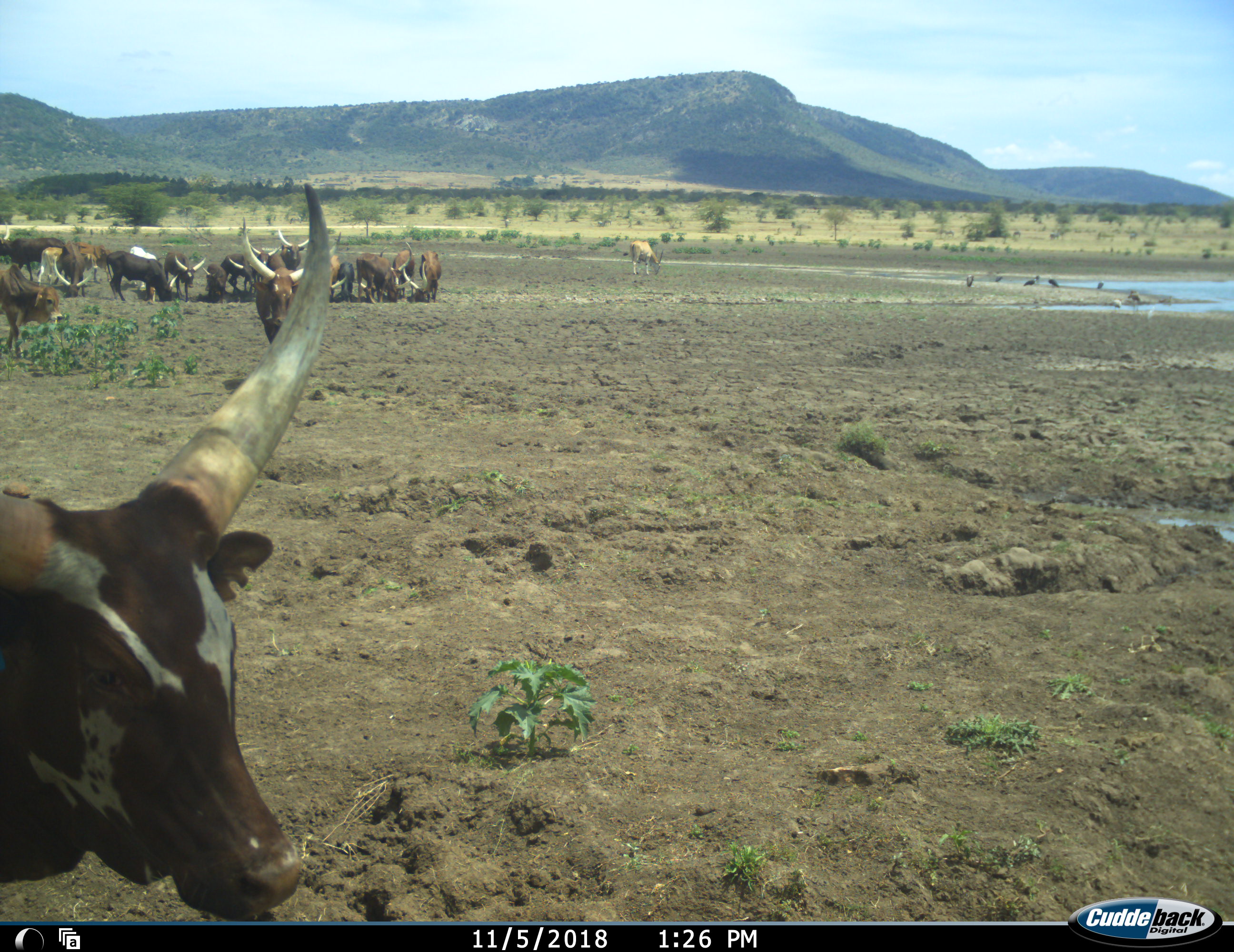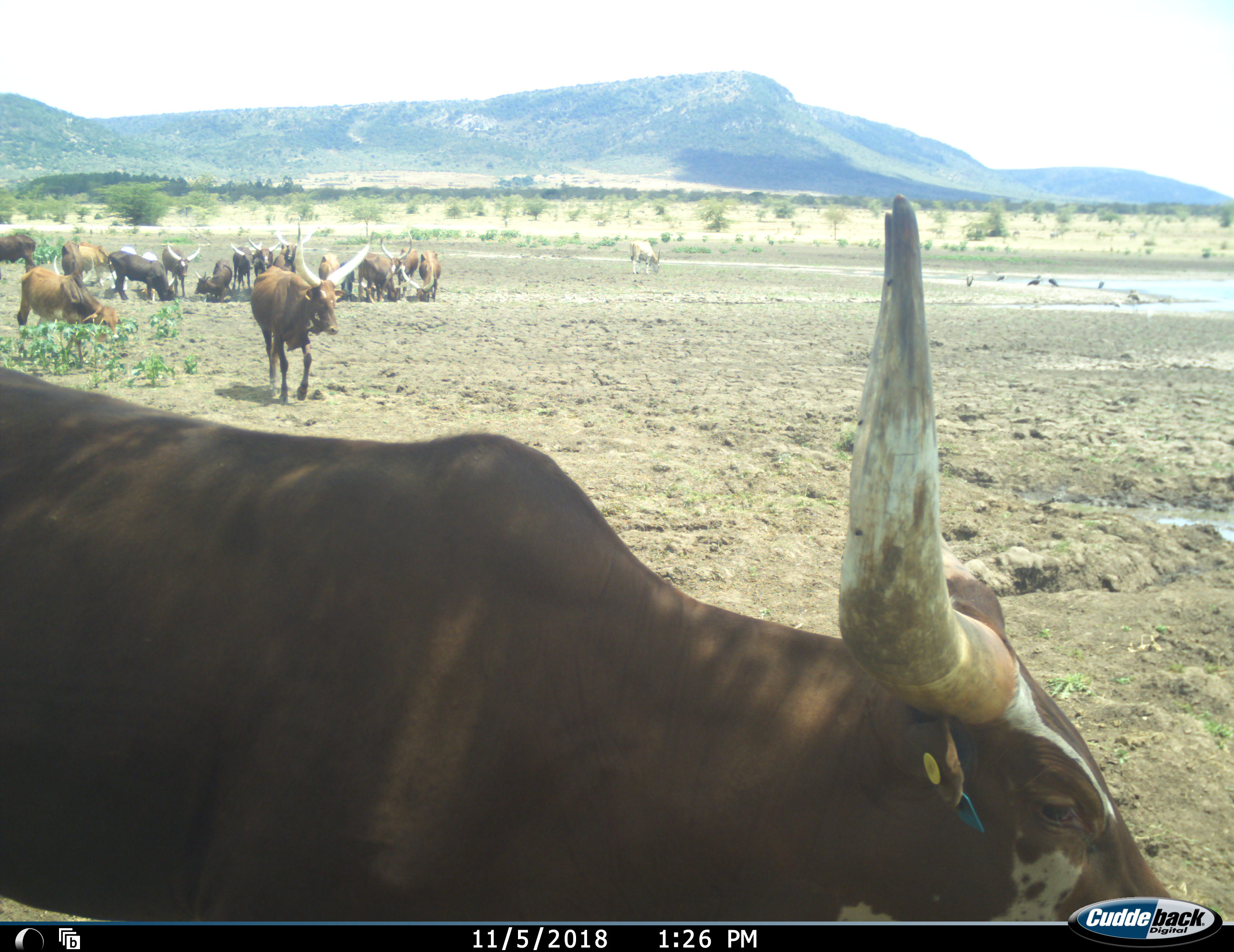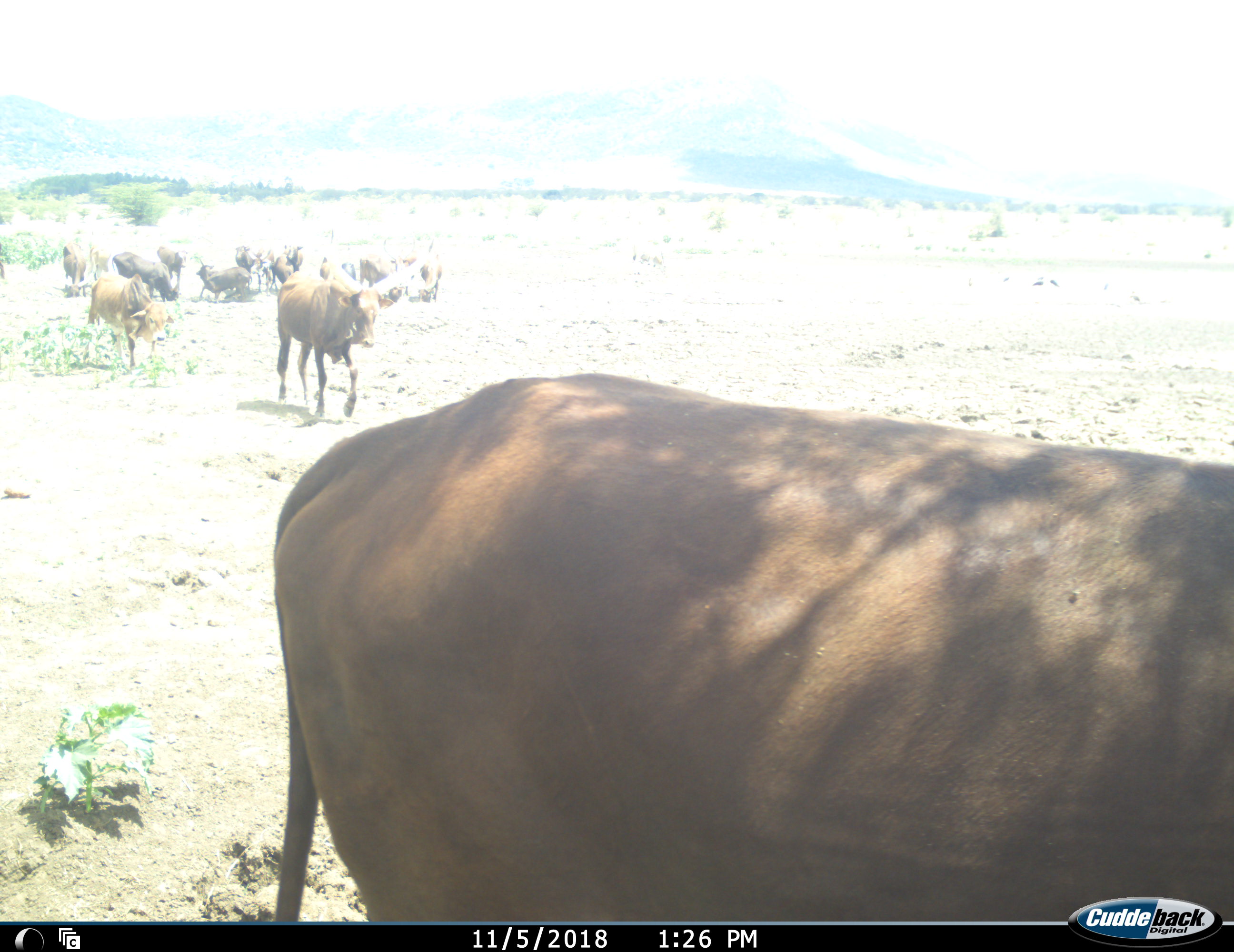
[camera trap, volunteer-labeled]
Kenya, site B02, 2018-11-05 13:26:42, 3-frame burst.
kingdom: Animalia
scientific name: Animalia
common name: animal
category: domesticanimal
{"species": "domesticanimal (animal) (Animalia)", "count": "11-50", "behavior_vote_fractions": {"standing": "40%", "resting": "0%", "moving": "90%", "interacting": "10%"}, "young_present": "20%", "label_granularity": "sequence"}